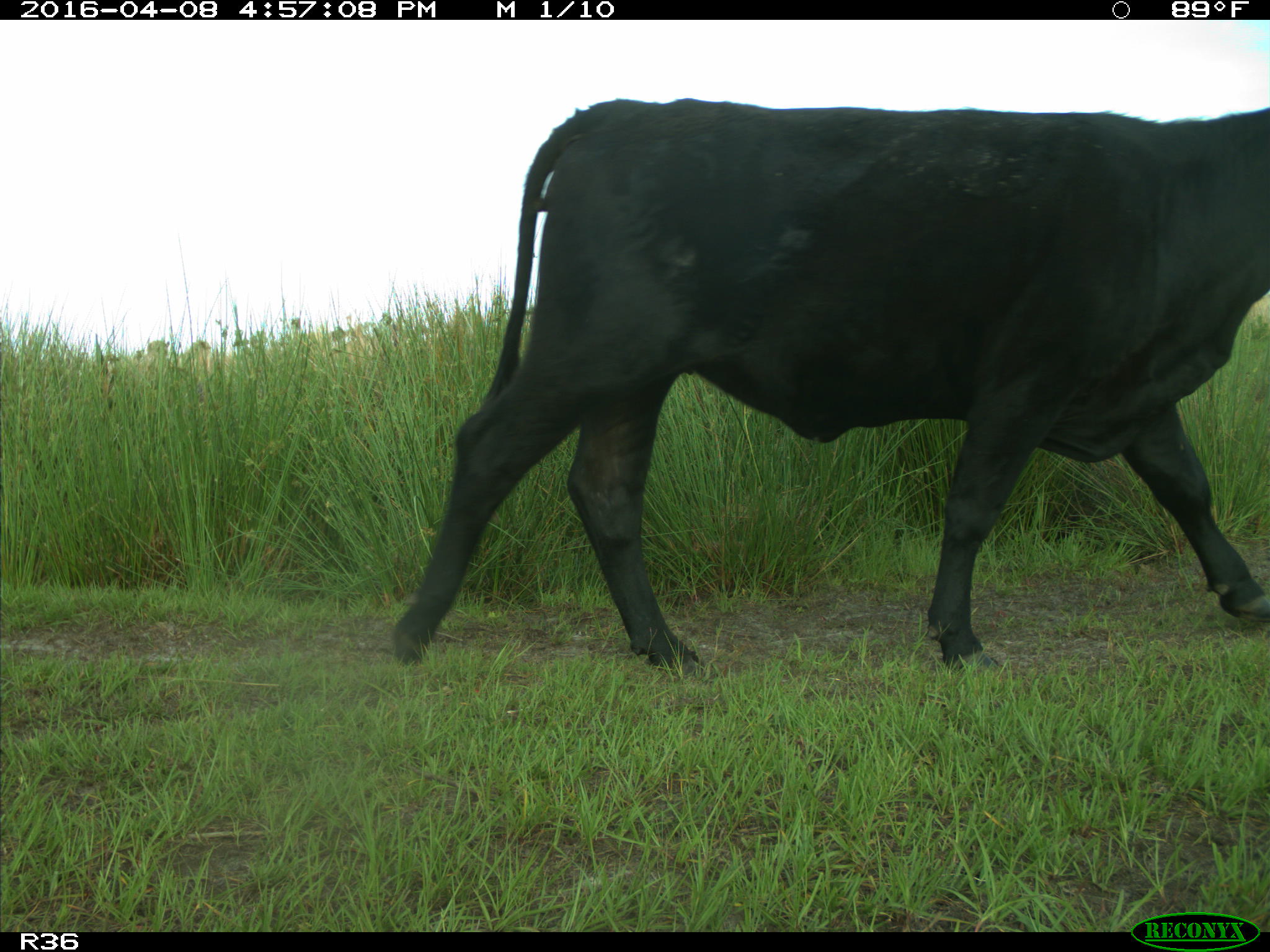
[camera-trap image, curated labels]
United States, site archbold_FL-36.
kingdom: Animalia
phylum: Chordata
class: Mammalia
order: Artiodactyla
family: Bovidae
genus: Bos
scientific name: Bos taurus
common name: domestic cow